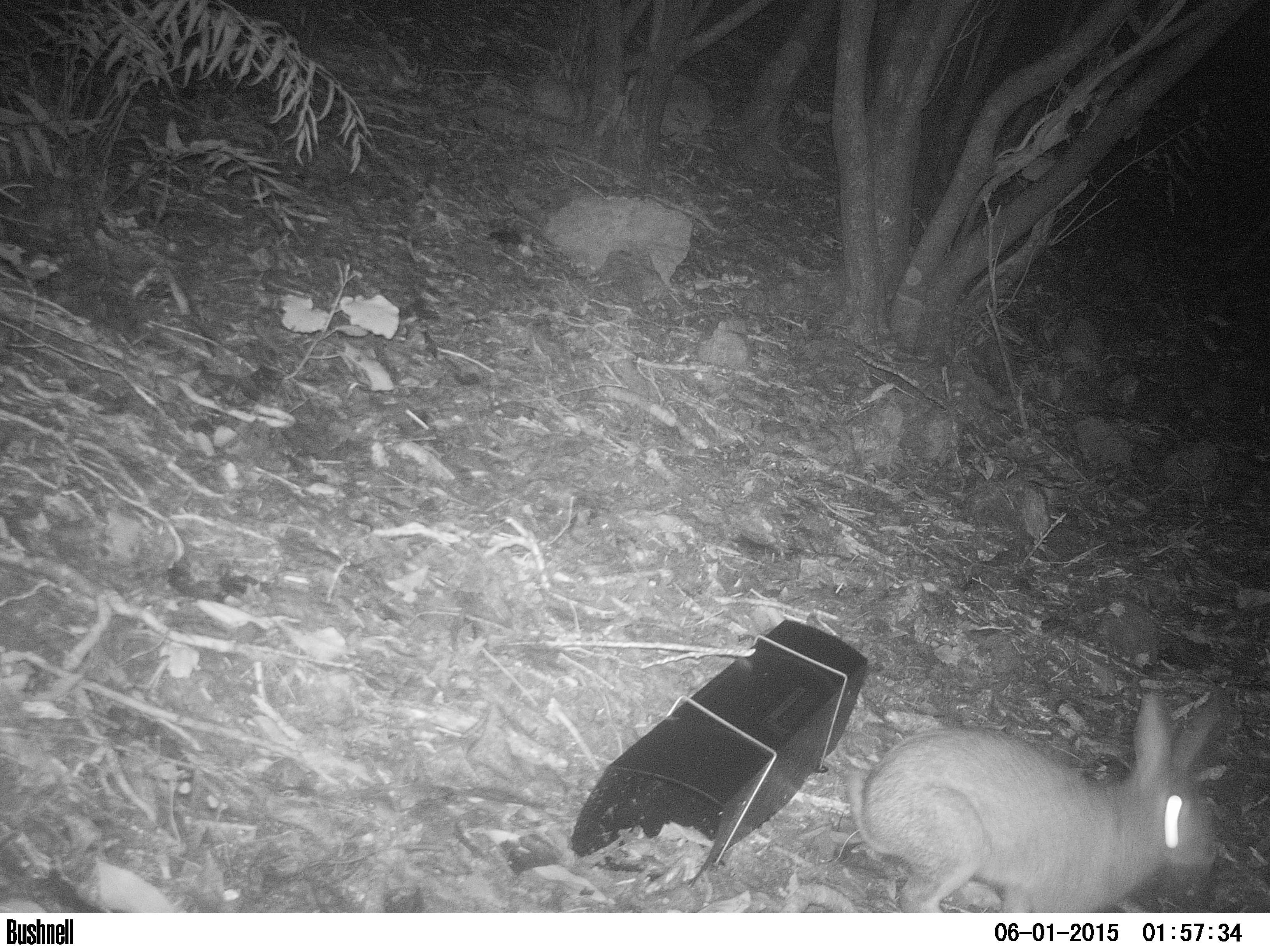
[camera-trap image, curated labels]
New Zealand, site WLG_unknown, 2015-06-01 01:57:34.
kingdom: Animalia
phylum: Chordata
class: Mammalia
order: Lagomorpha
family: Leporidae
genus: Oryctolagus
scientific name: Oryctolagus cuniculus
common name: european rabbit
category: rabbit